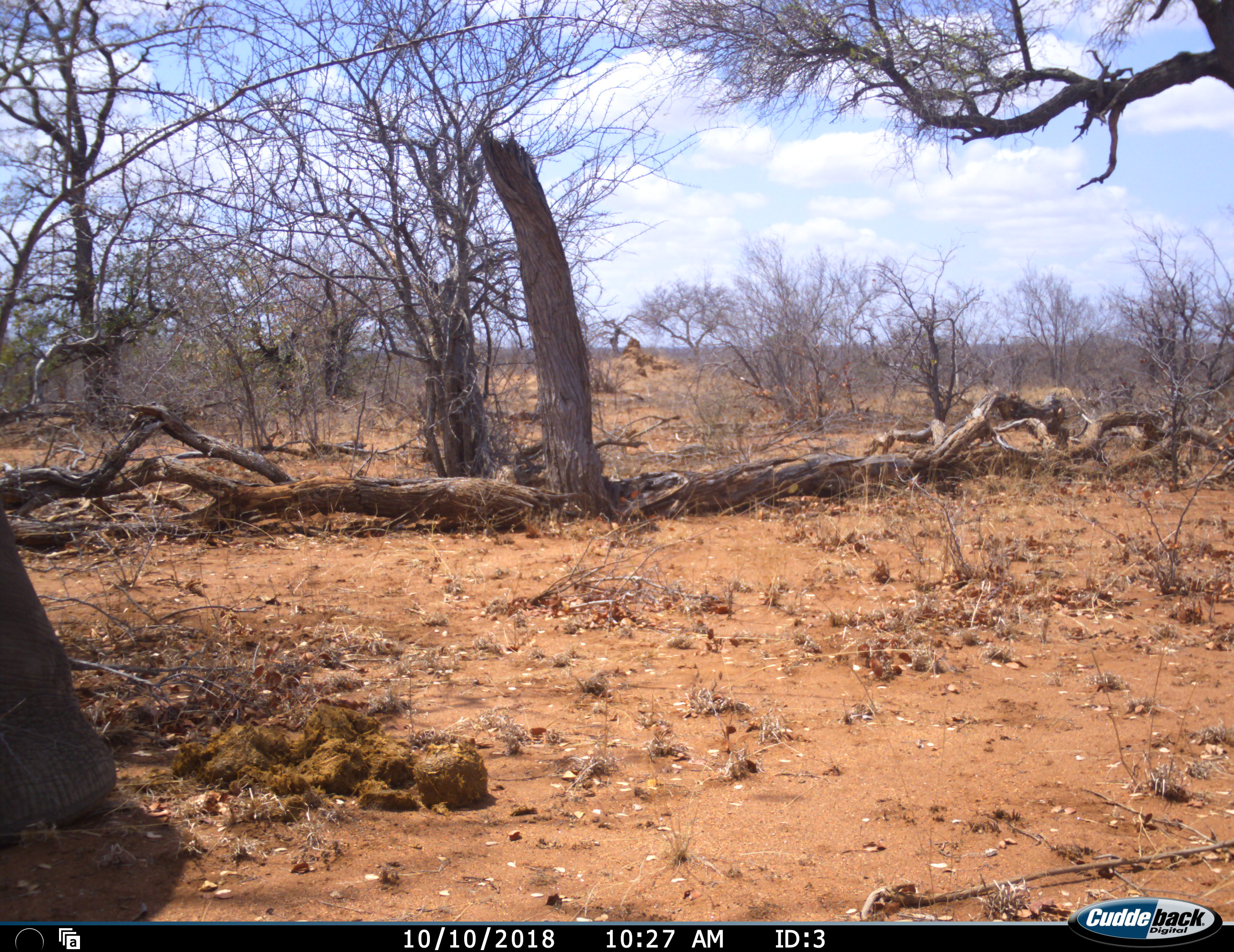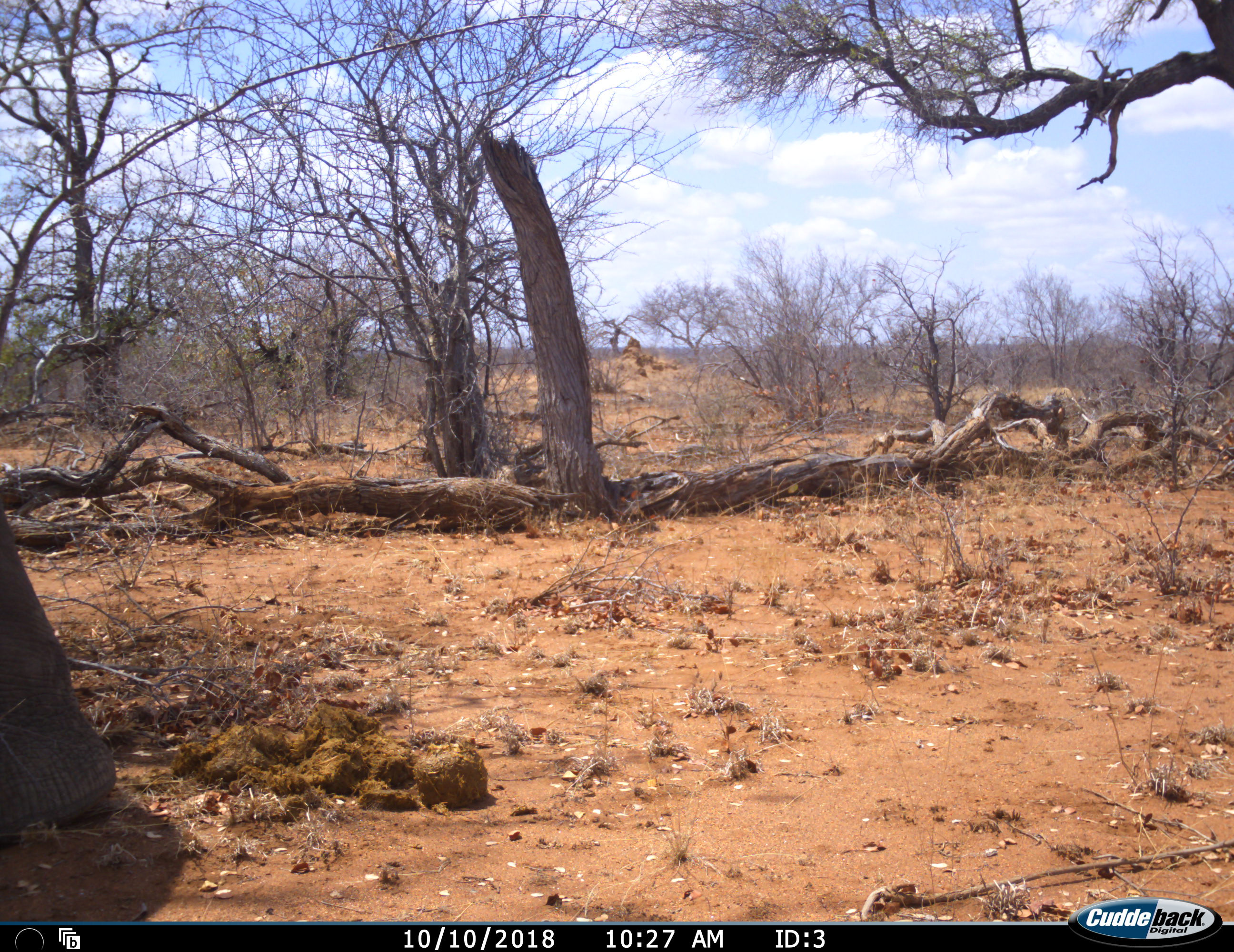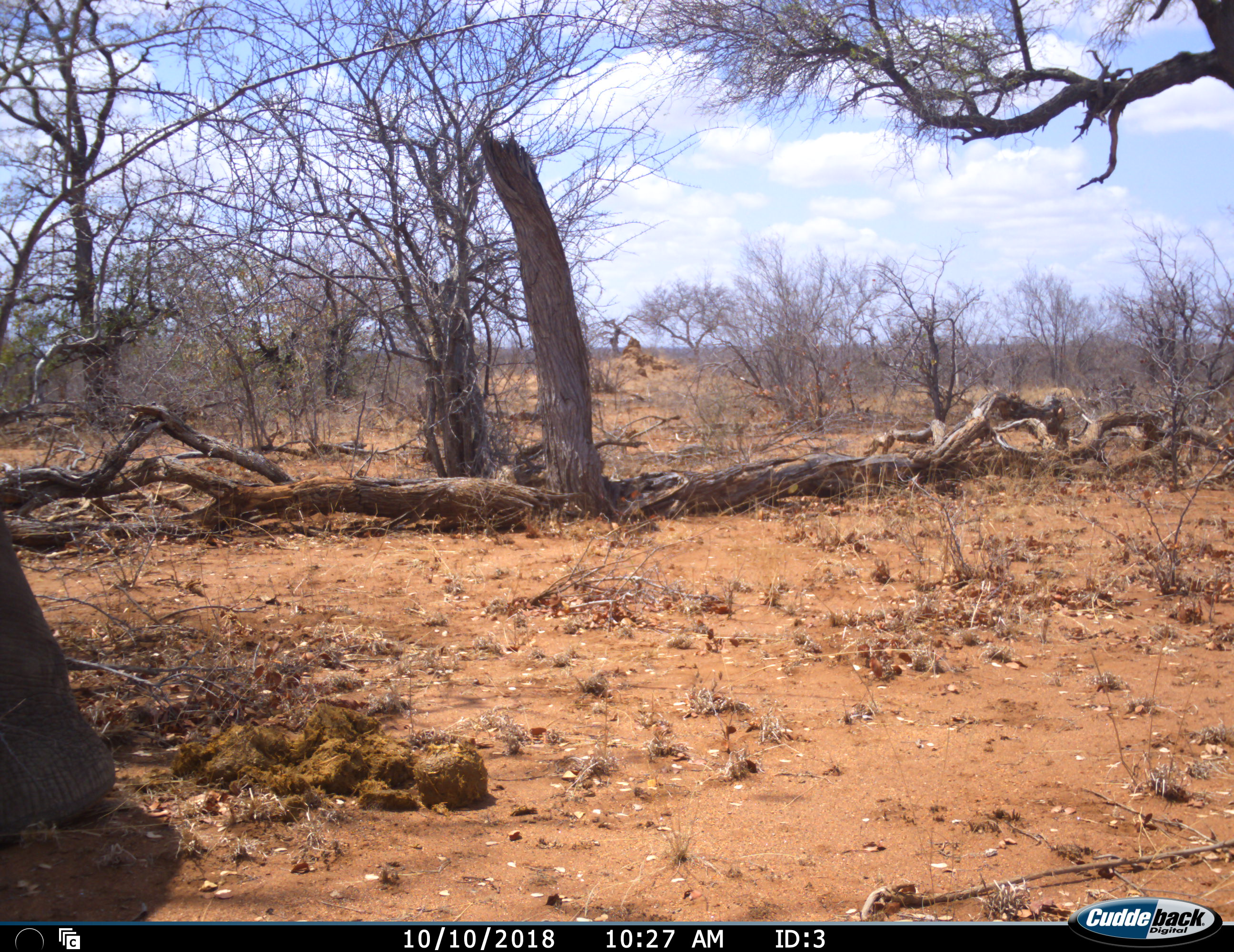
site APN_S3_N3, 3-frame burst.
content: unidentified animal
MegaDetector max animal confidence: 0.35